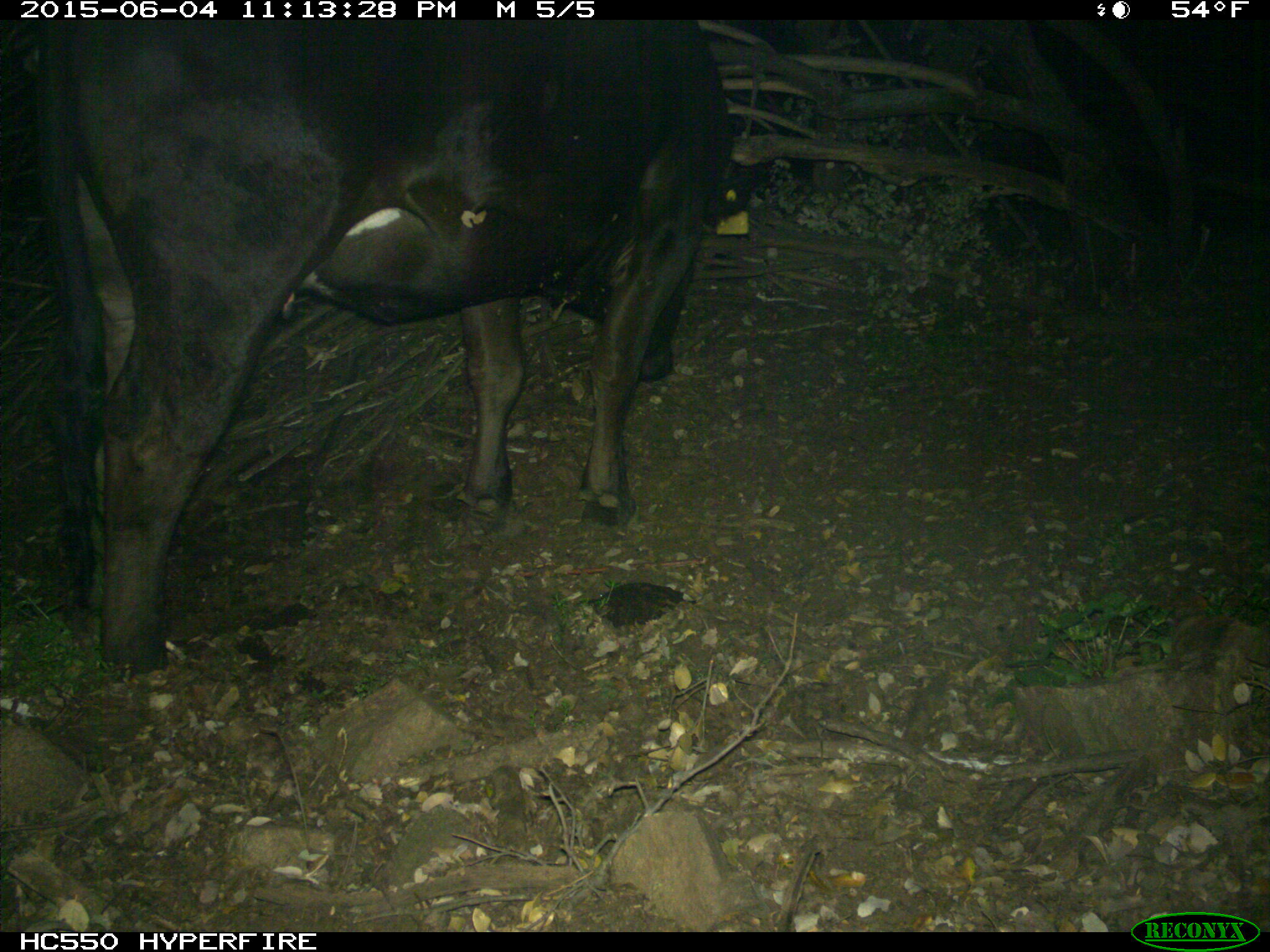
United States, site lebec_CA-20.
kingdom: Animalia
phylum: Chordata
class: Mammalia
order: Artiodactyla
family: Bovidae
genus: Bos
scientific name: Bos taurus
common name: domestic cow